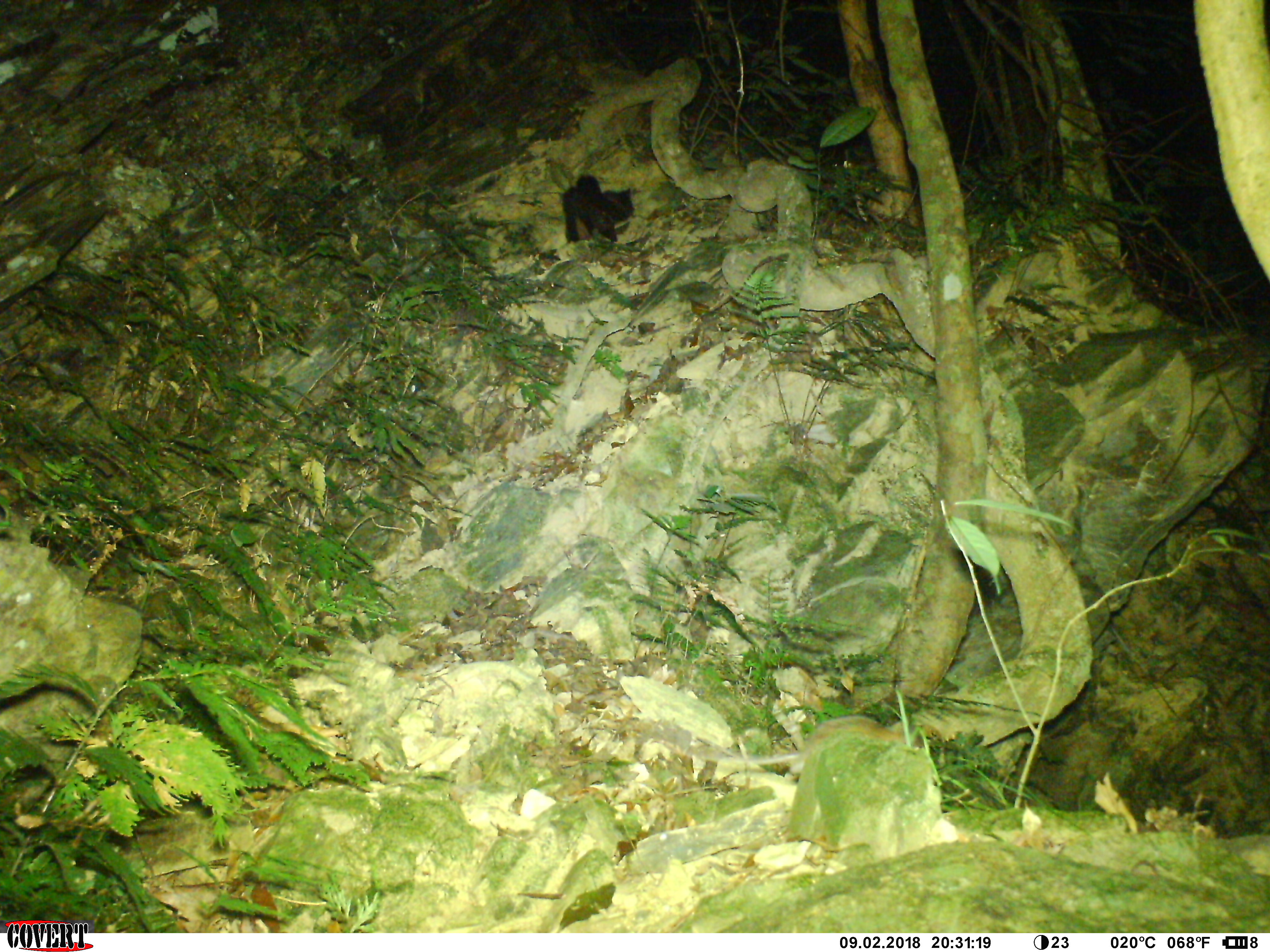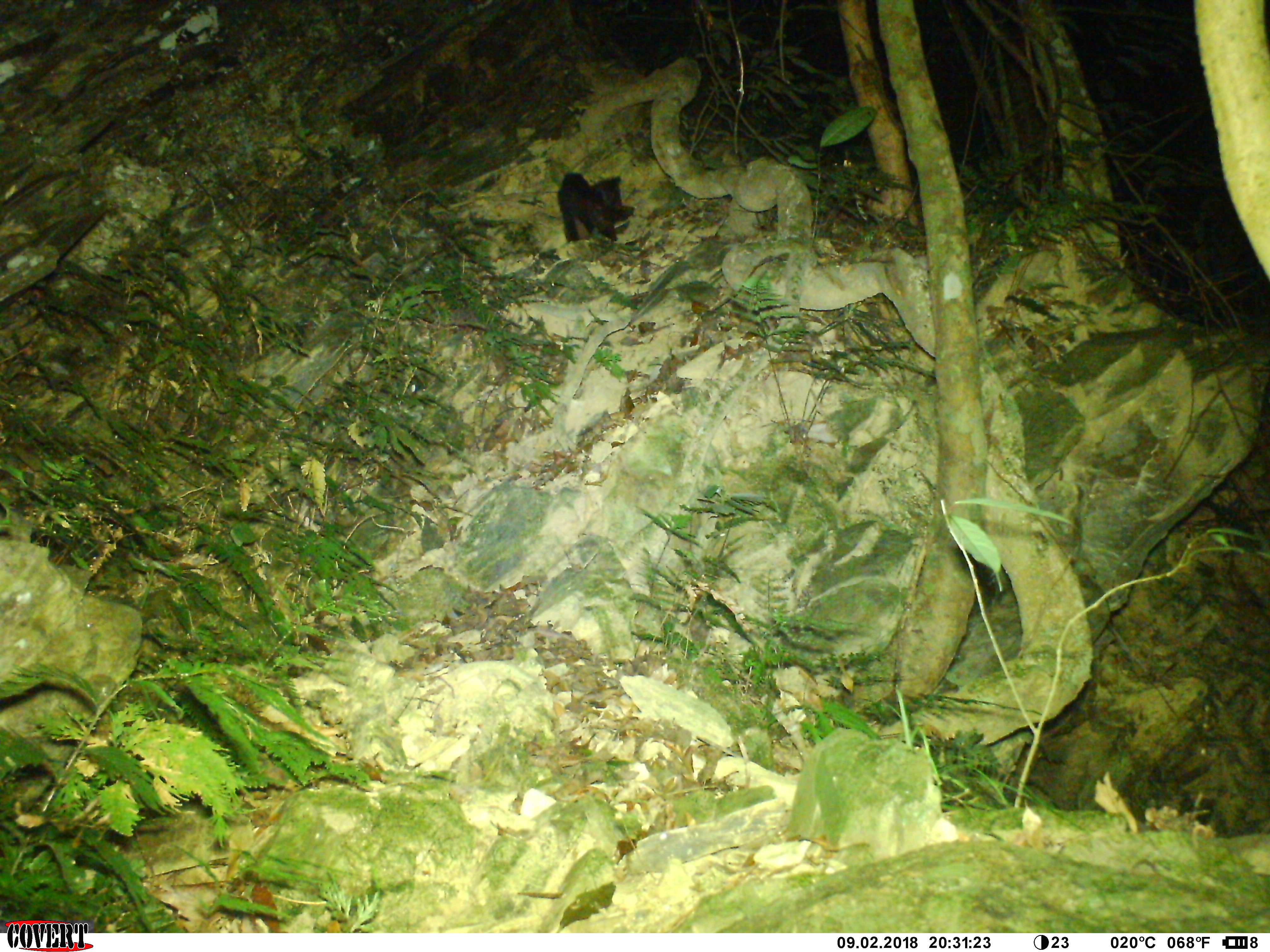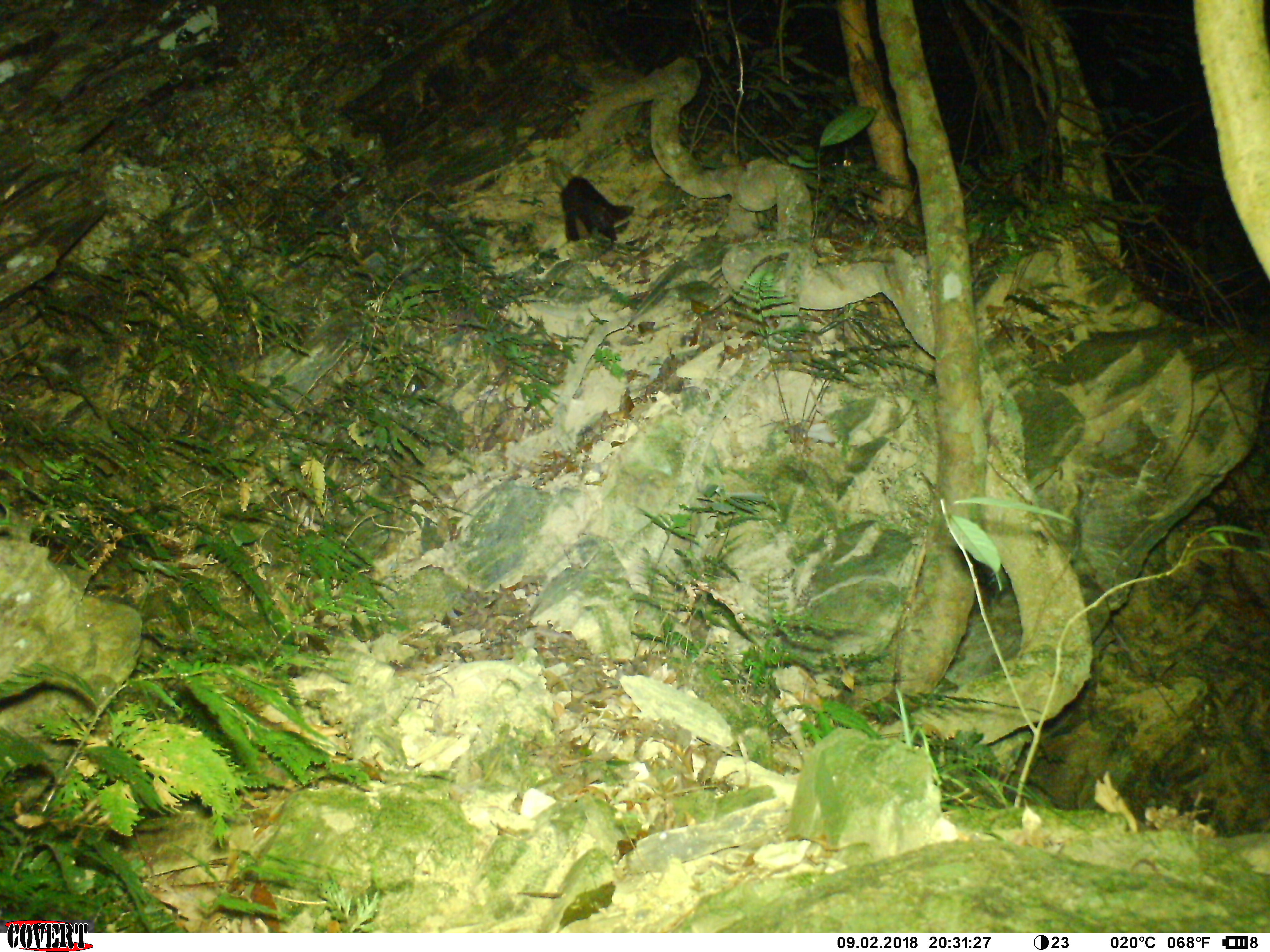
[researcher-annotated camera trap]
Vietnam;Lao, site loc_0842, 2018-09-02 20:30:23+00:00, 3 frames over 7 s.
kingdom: Animalia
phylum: Chordata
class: Mammalia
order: Rodentia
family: Sciuridae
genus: Petaurista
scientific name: Petaurista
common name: giant flying squirrel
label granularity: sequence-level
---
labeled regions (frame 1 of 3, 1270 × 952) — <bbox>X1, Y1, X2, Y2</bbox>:
giant flying squirrel: <bbox>561, 173, 635, 243</bbox>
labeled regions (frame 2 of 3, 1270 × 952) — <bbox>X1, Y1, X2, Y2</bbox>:
giant flying squirrel: <bbox>556, 171, 635, 243</bbox>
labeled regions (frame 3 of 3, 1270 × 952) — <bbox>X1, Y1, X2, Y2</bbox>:
giant flying squirrel: <bbox>560, 176, 635, 241</bbox>